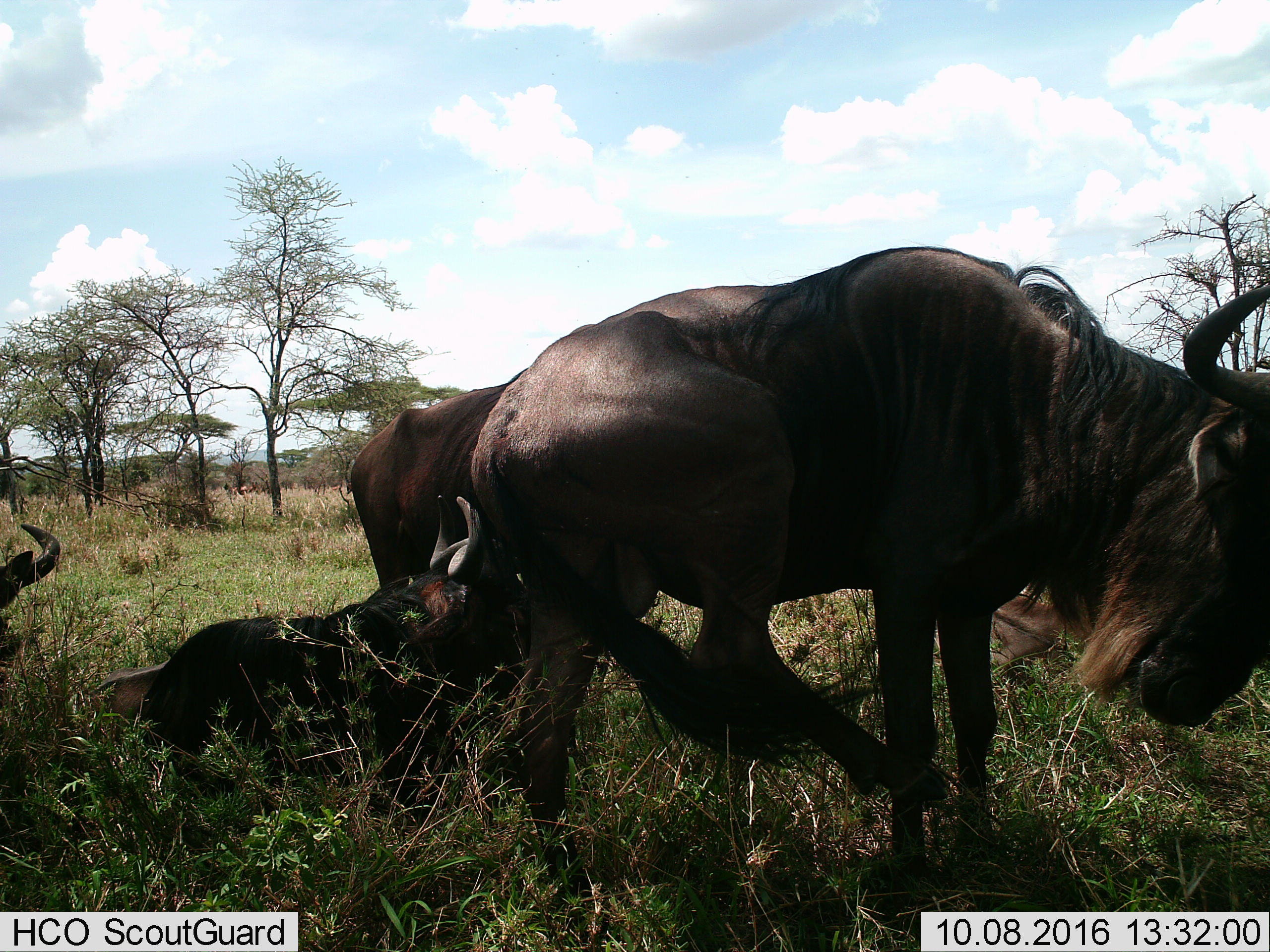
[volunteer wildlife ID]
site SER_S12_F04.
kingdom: Animalia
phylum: Chordata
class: Mammalia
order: Artiodactyla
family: Bovidae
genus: Connochaetes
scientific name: Connochaetes taurinus taurinus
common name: blue wildebeest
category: wildebeestblue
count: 4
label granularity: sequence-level